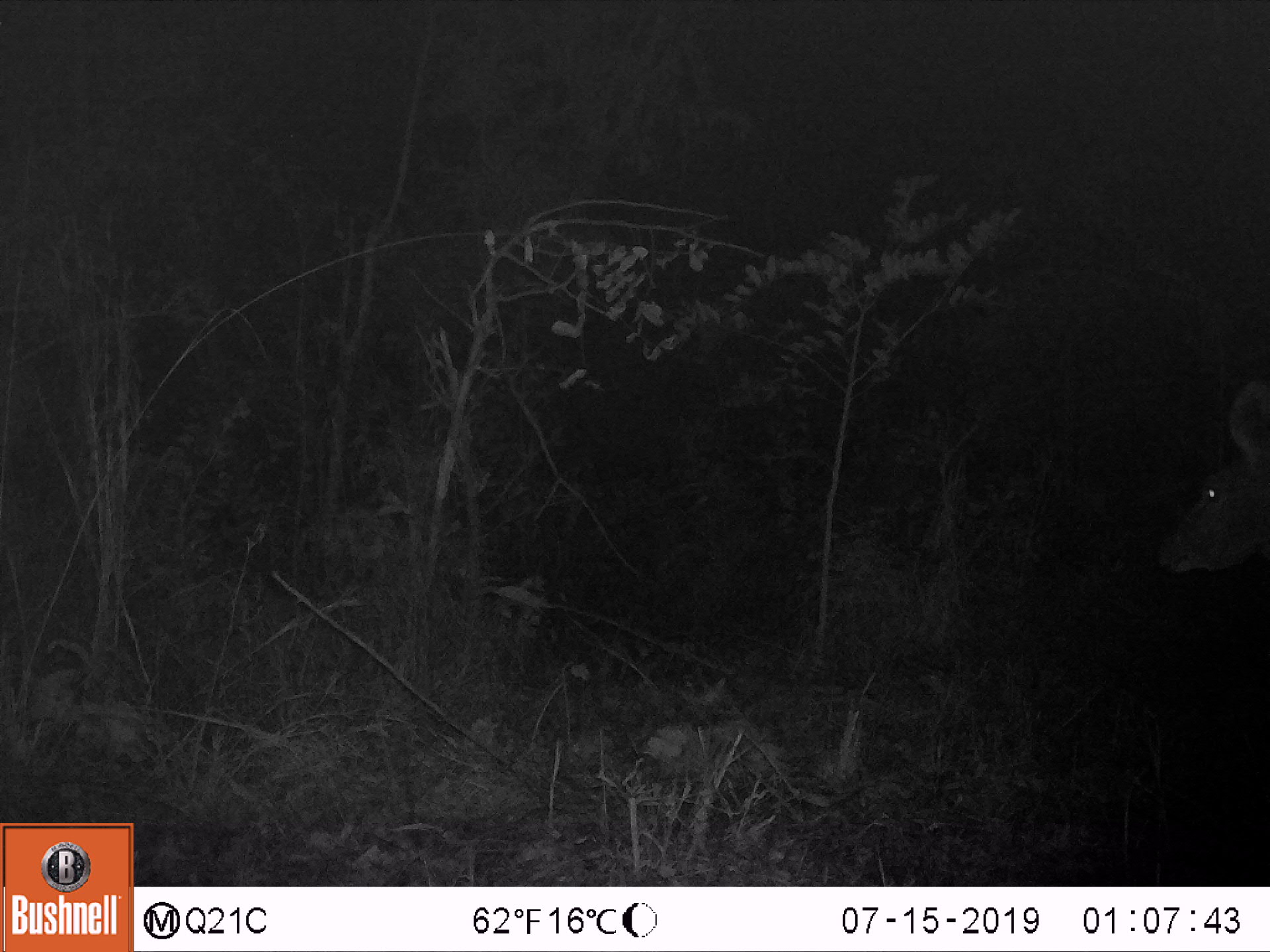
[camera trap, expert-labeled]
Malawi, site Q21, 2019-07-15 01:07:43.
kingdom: Animalia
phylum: Chordata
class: Mammalia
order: Artiodactyla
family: Bovidae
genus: Tragelaphus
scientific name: Tragelaphus strepsiceros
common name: greater kudu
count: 1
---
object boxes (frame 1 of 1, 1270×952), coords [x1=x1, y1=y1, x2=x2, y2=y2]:
greater kudu: [x1=1148, y1=374, x2=1268, y2=595]